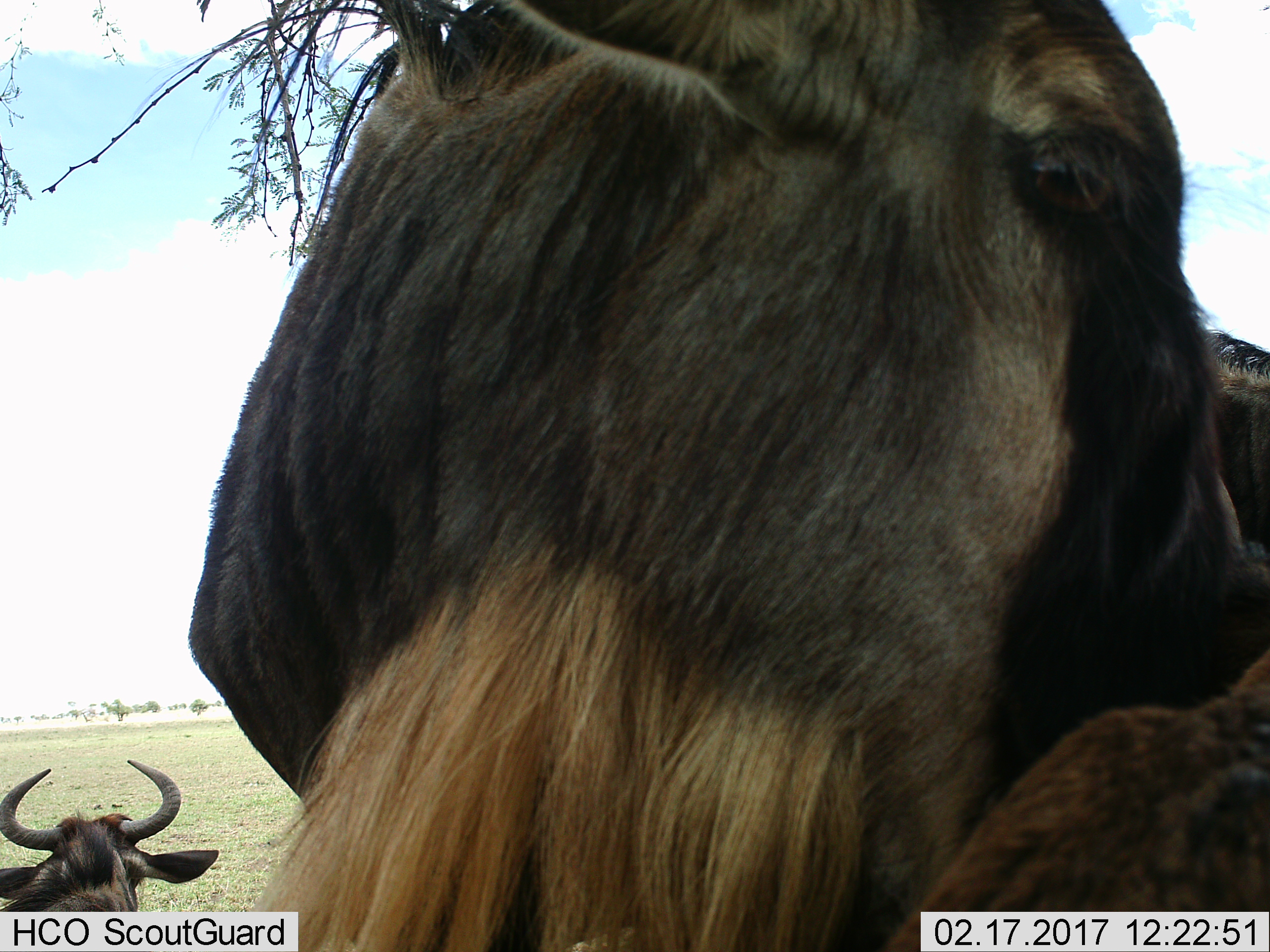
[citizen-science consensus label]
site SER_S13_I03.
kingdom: Animalia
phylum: Chordata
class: Mammalia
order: Artiodactyla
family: Bovidae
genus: Connochaetes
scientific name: Connochaetes taurinus taurinus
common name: blue wildebeest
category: wildebeestblue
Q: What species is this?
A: Wildebeestblue (blue wildebeest) (Connochaetes taurinus taurinus).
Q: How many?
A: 2.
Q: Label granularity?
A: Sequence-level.